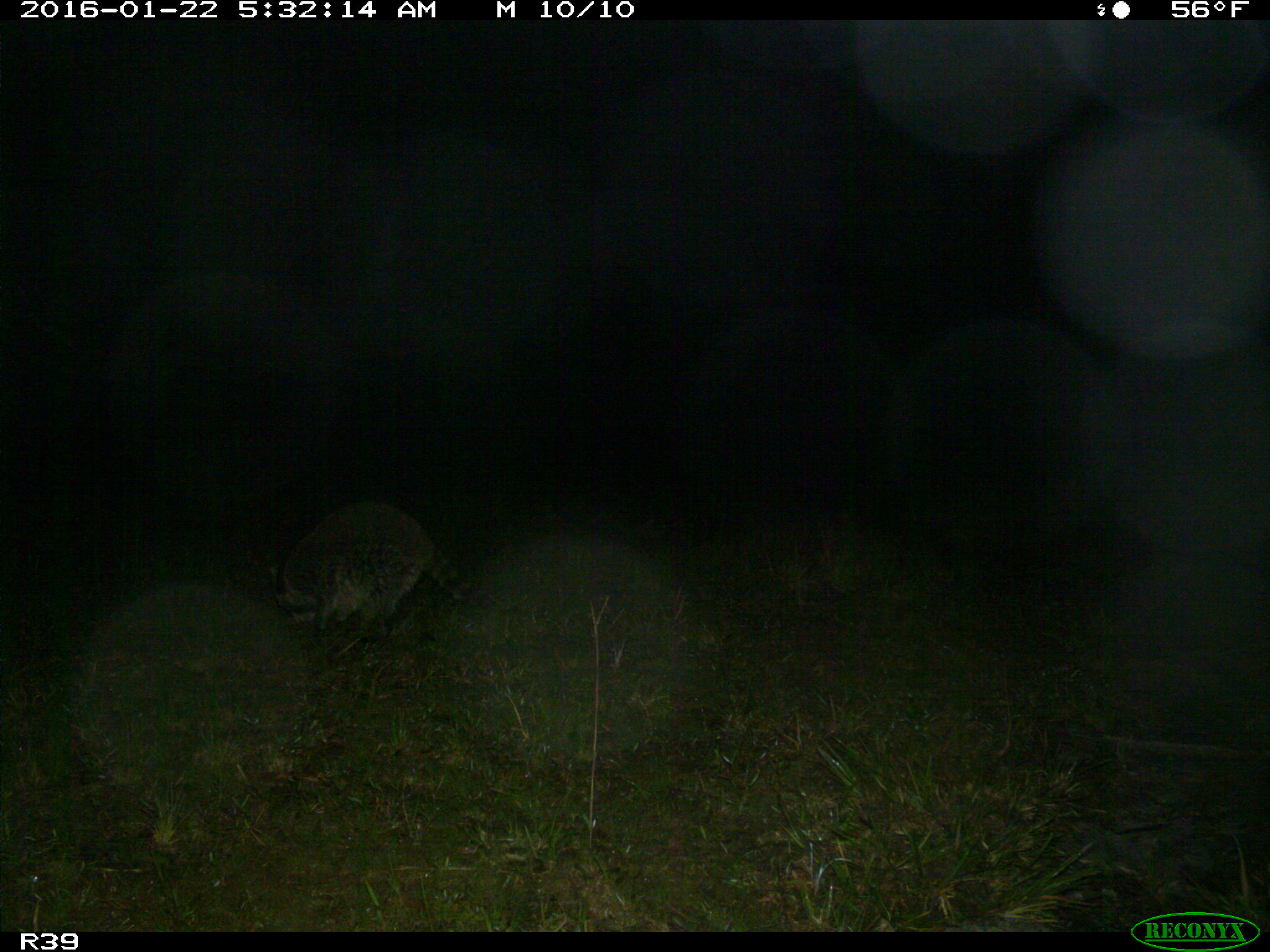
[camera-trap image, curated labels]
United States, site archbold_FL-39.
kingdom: Animalia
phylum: Chordata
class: Mammalia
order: Carnivora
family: Procyonidae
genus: Procyon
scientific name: Procyon lotor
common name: common raccoon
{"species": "Procyon lotor (common raccoon)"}